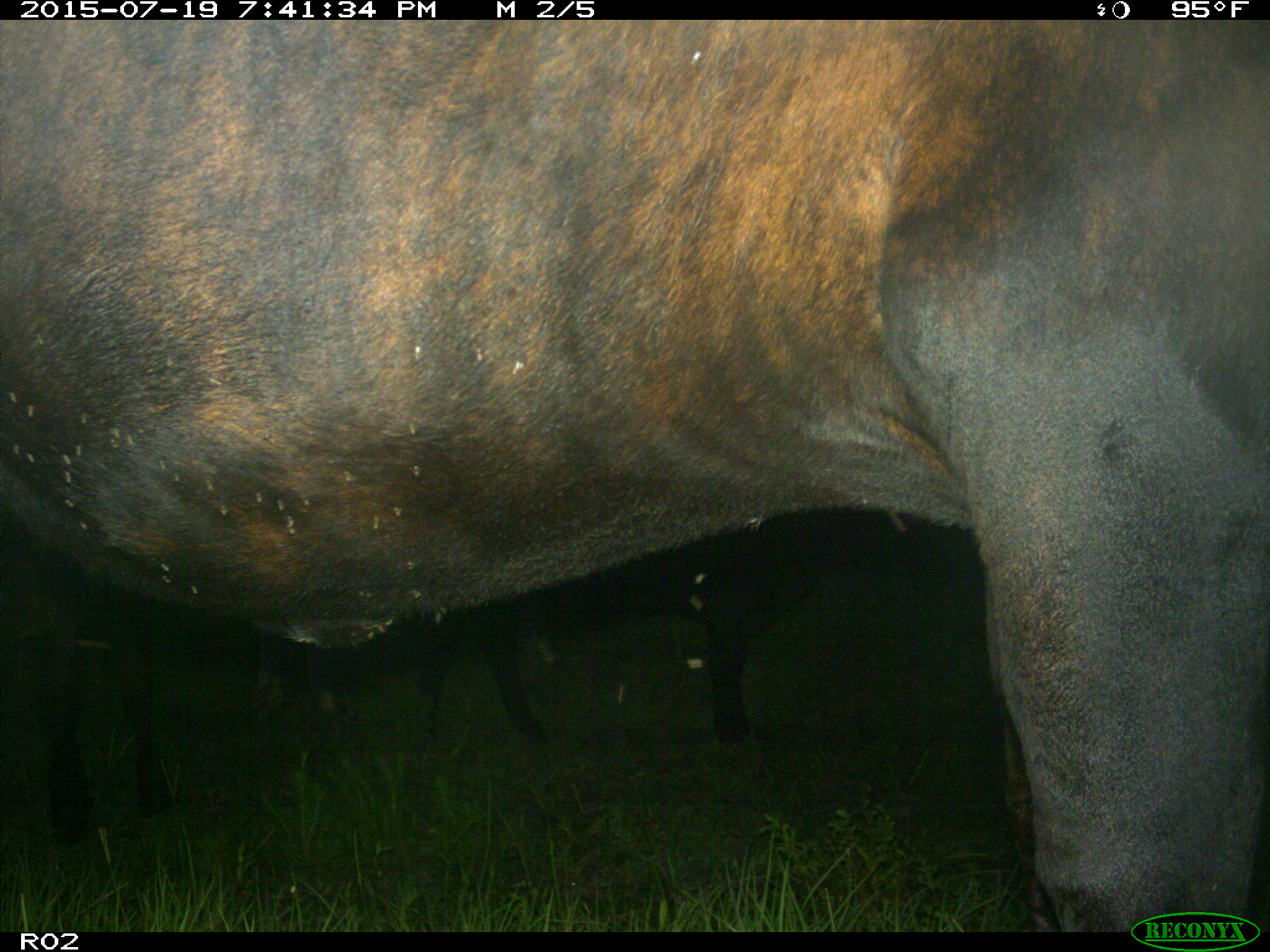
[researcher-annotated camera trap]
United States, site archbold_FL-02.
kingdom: Animalia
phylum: Chordata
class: Mammalia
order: Artiodactyla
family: Bovidae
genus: Bos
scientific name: Bos taurus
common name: domestic cow